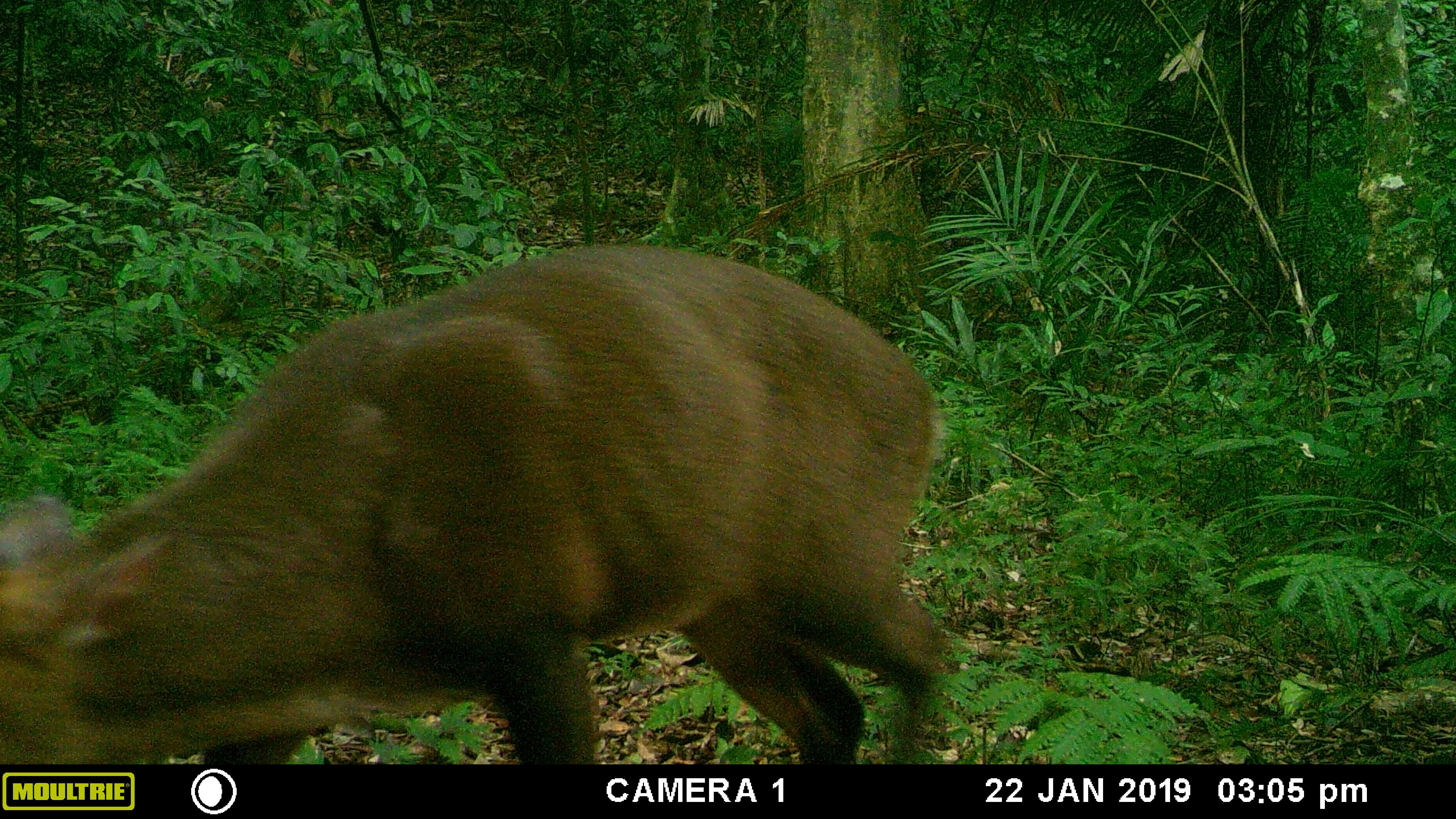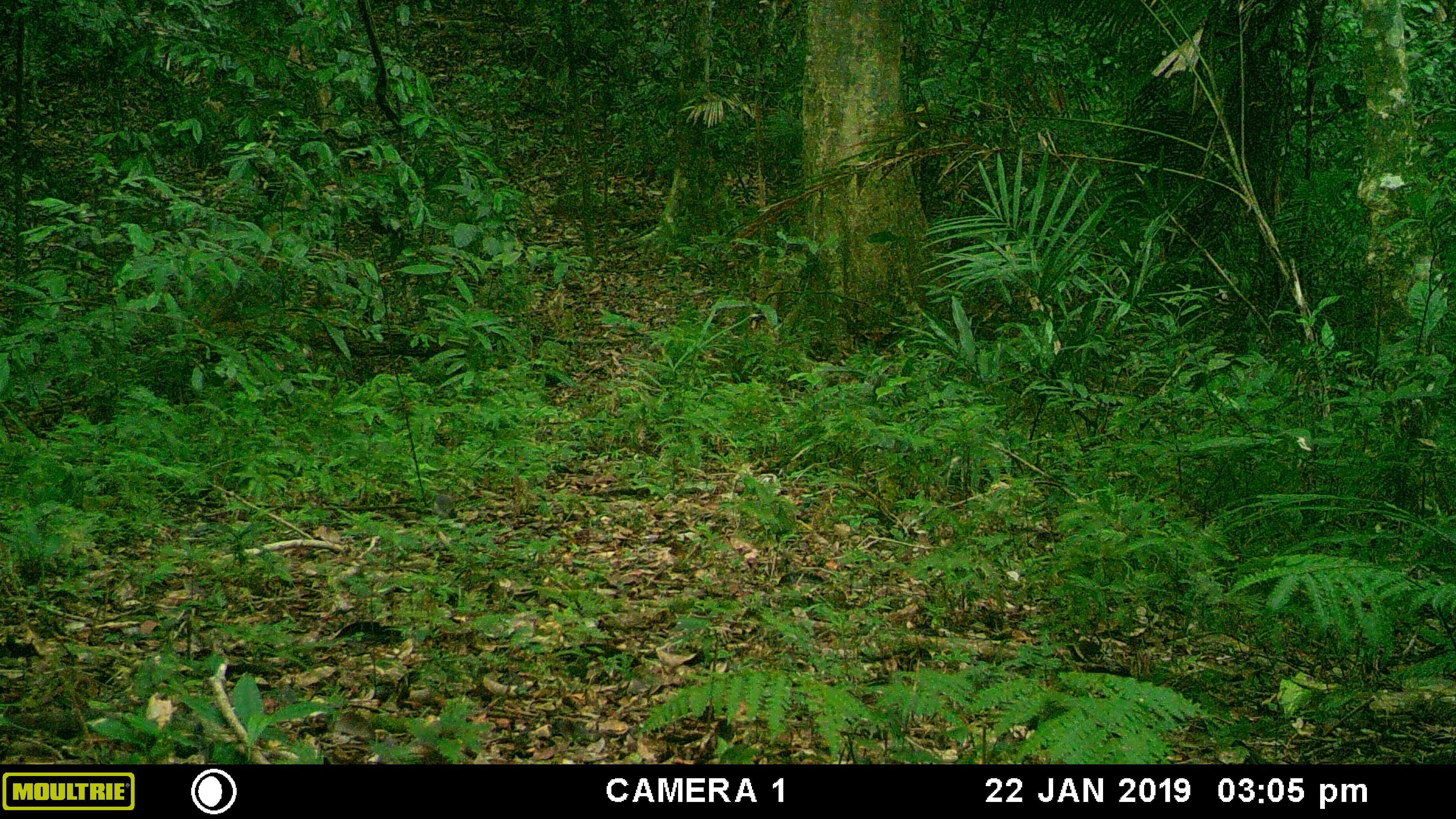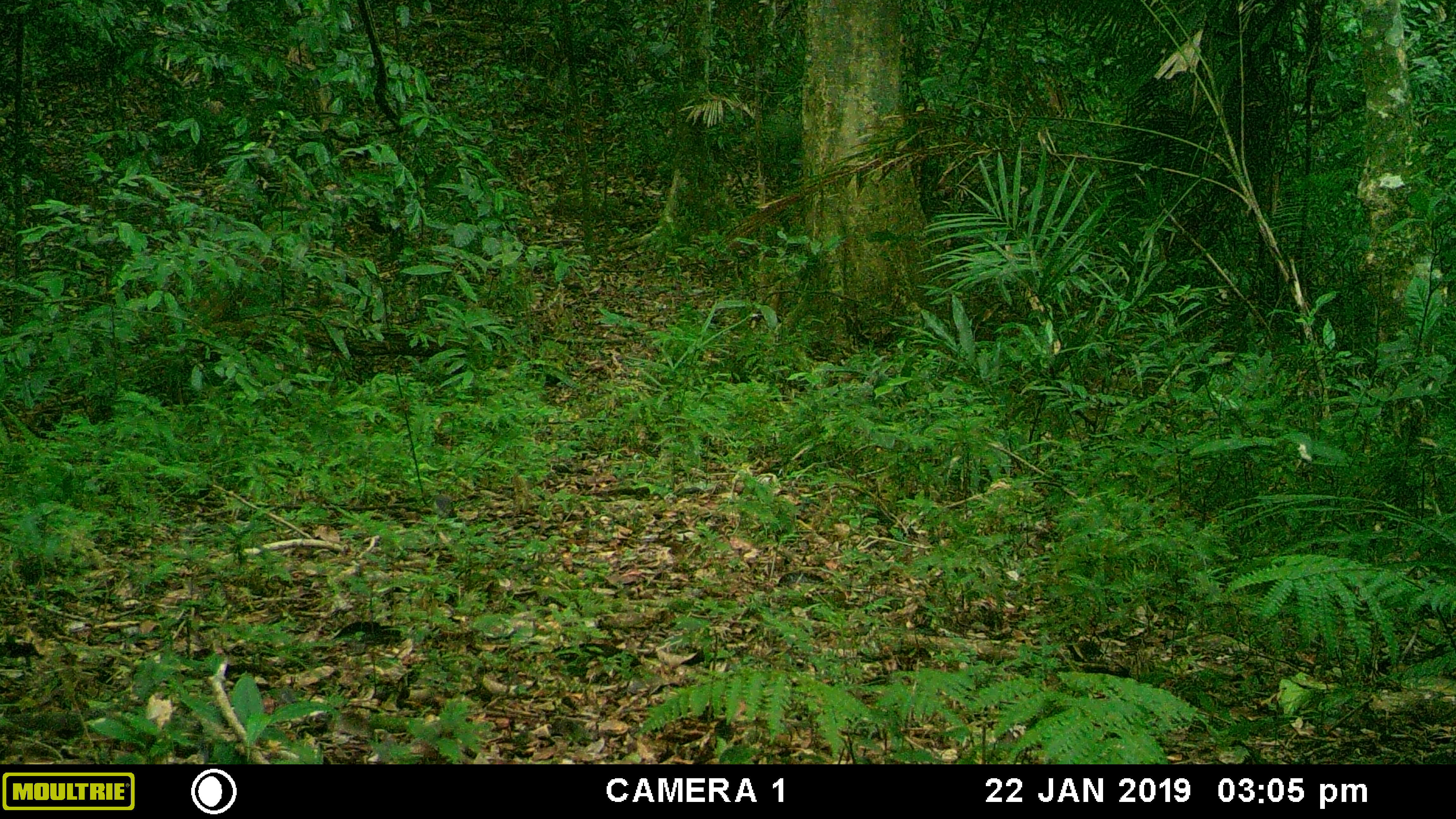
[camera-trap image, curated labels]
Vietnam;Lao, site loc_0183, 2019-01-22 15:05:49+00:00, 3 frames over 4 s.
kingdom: Animalia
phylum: Chordata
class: Mammalia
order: Artiodactyla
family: Cervidae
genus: Muntiacus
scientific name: Muntiacus vuquangensis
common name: large-antlered muntjac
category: large antlered muntjac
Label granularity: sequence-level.